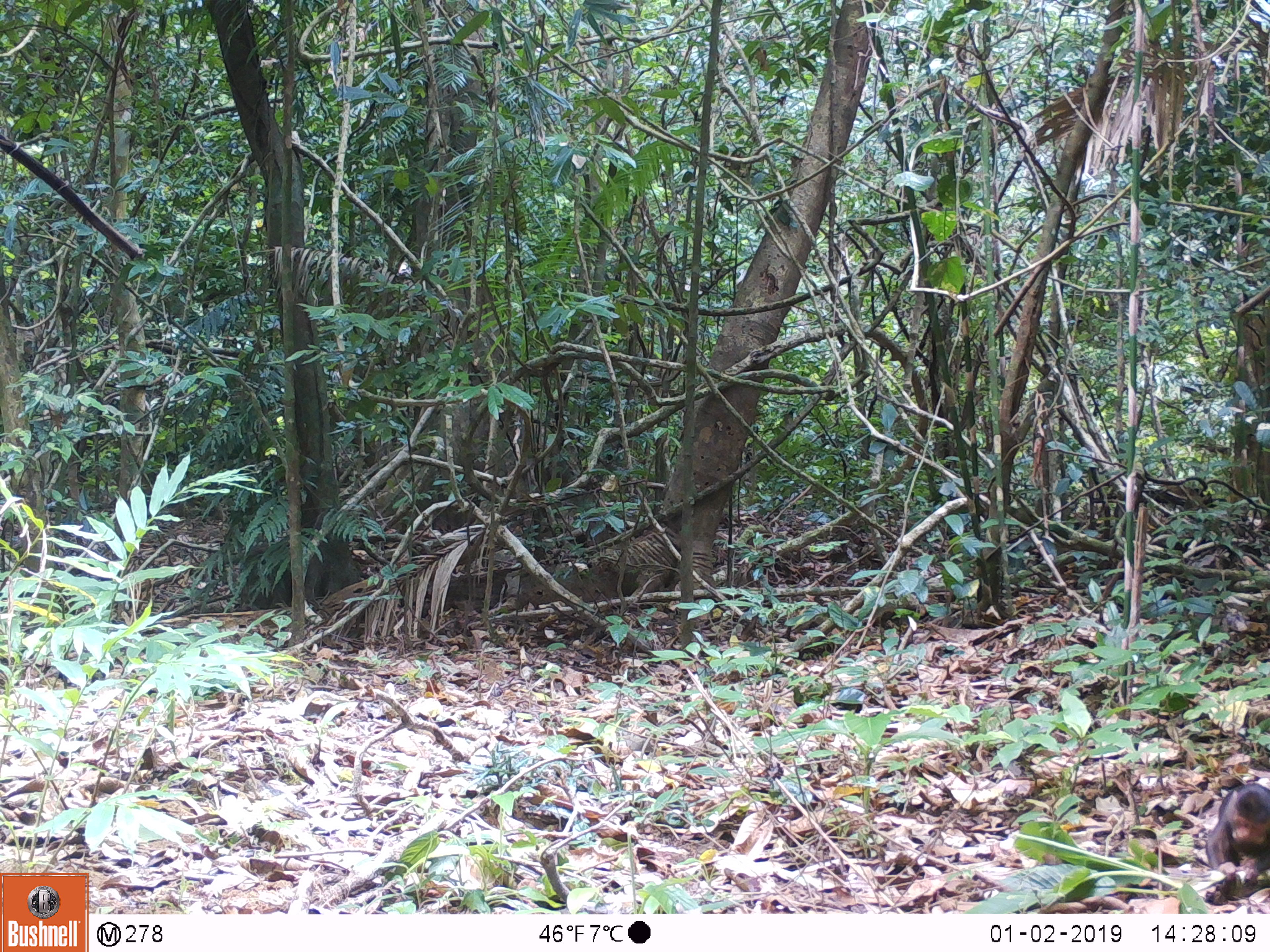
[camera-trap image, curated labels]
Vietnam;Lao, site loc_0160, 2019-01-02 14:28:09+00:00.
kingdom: Animalia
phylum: Chordata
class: Mammalia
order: Primates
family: Cercopithecidae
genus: Macaca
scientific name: Macaca arctoides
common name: stump-tailed macaque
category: stump tailed macaque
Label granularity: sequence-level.